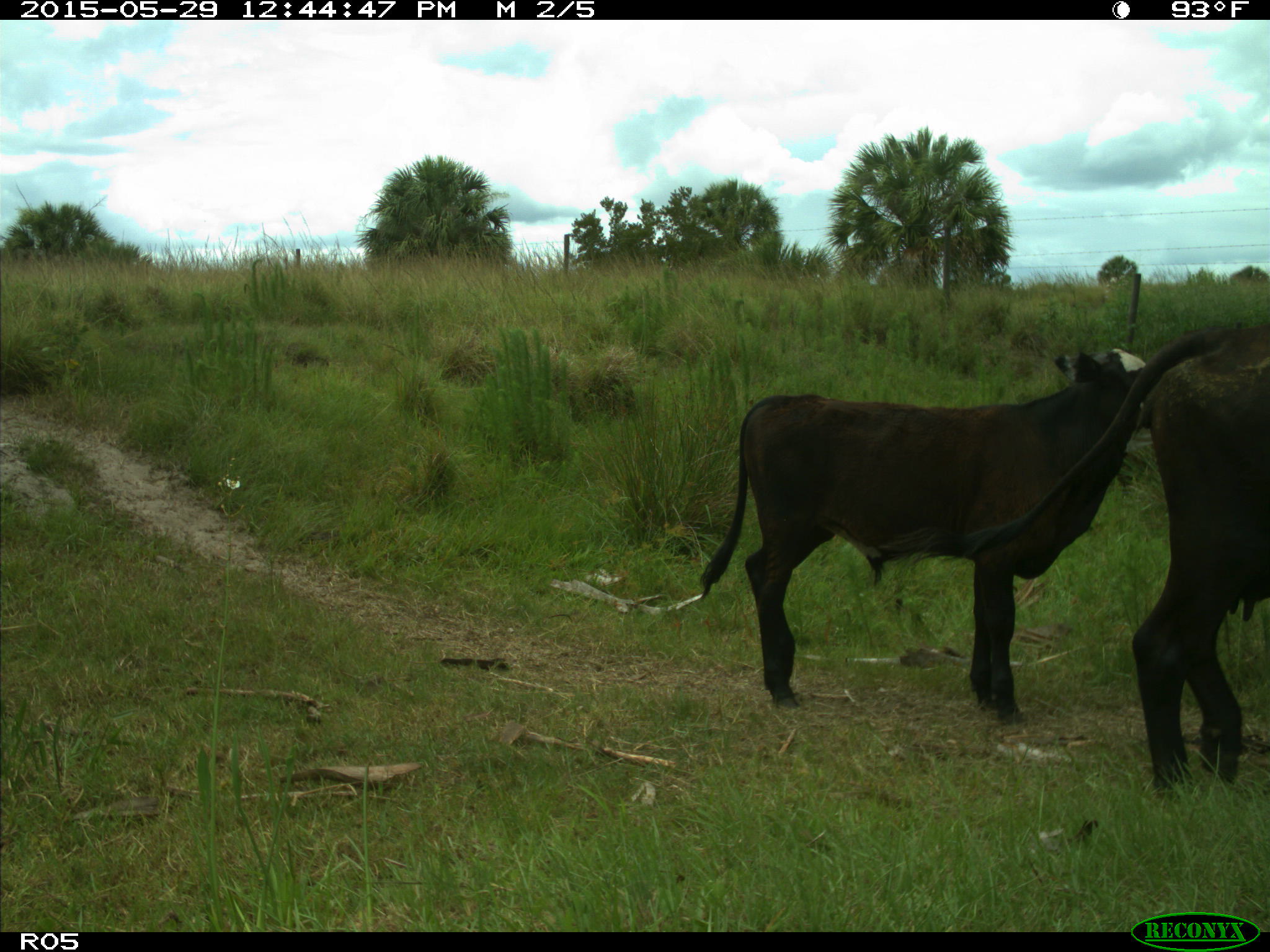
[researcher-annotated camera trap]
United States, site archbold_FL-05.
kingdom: Animalia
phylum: Chordata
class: Mammalia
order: Artiodactyla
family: Bovidae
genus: Bos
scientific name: Bos taurus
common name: domestic cow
Bos taurus (domestic cow).